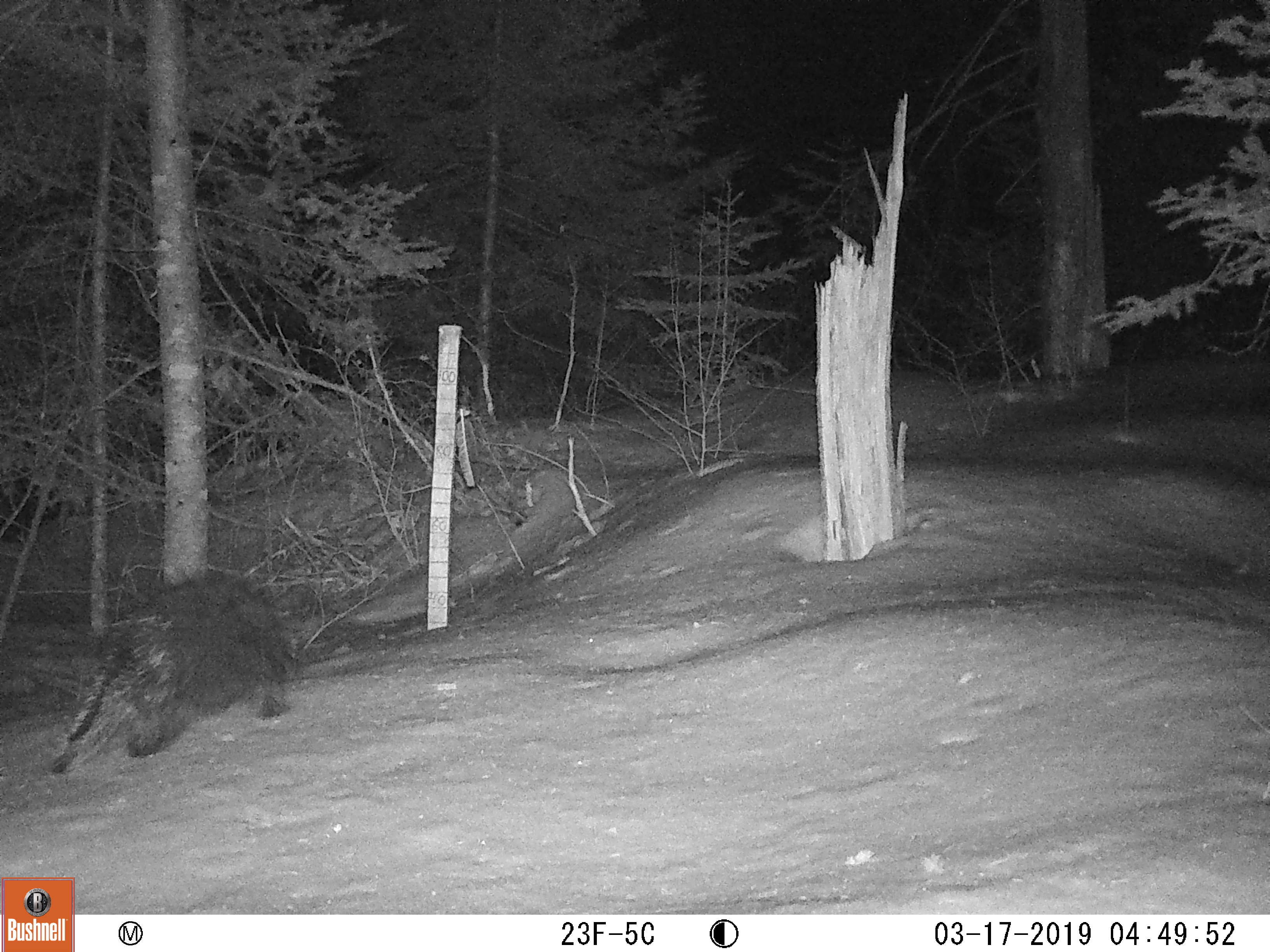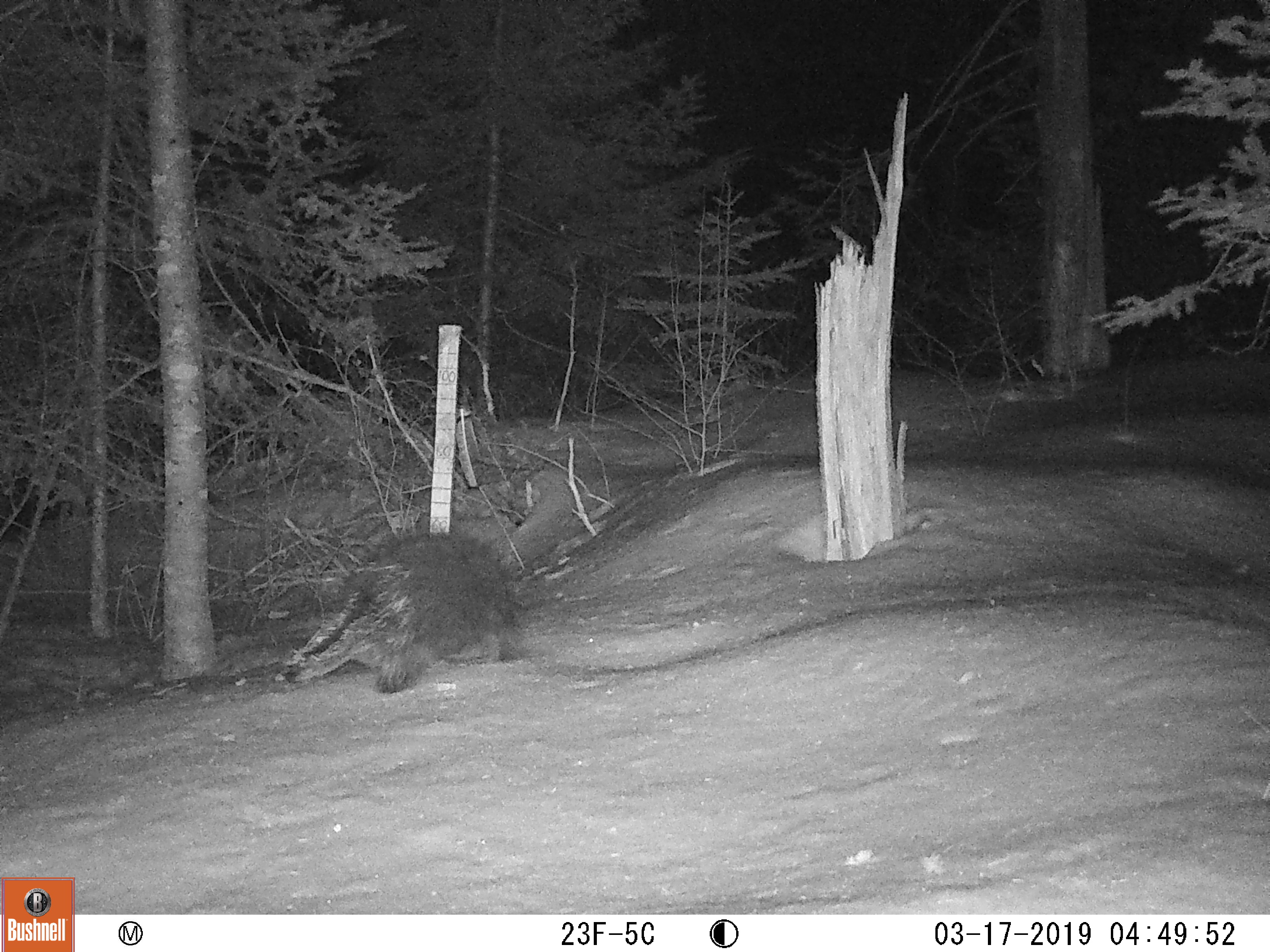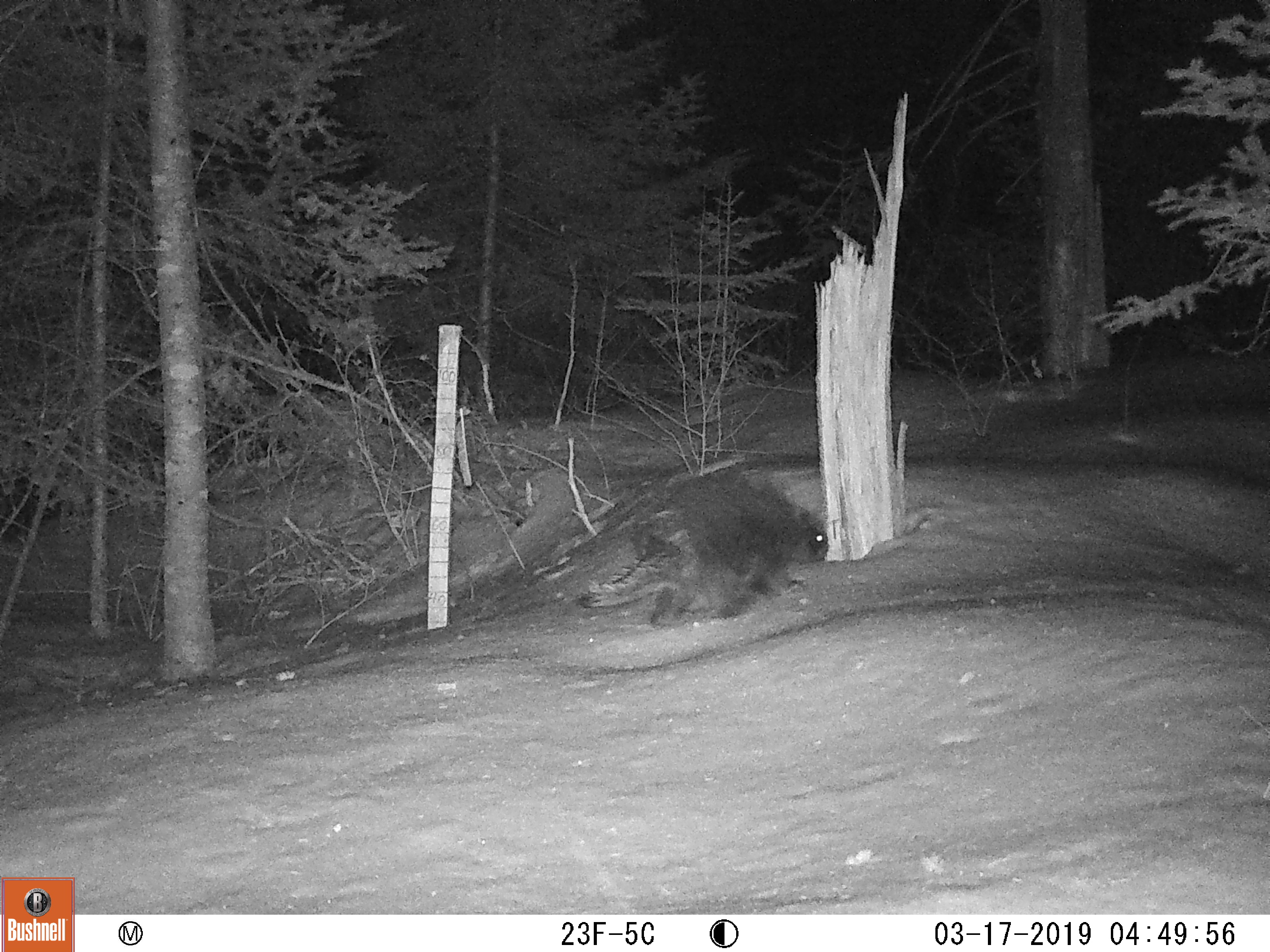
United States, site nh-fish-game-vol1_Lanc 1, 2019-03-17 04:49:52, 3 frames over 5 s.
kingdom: Animalia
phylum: Chordata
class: Mammalia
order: Rodentia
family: Erethizontidae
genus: Erethizon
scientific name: Erethizon dorsatum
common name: porcupine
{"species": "porcupine (Erethizon dorsatum)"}